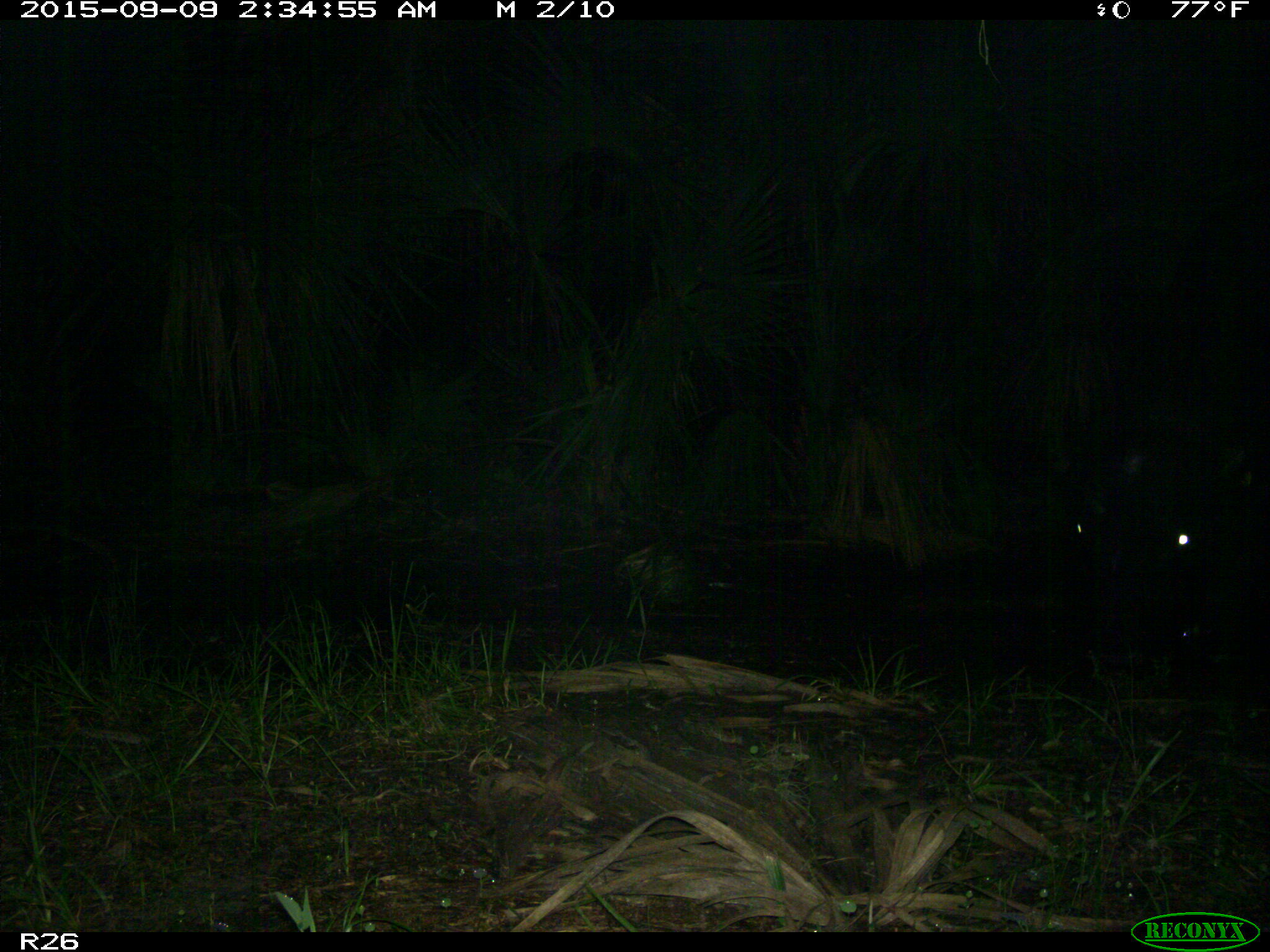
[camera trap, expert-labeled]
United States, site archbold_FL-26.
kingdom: Animalia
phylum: Chordata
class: Mammalia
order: Artiodactyla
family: Bovidae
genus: Bos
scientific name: Bos taurus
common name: domestic cow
Bos taurus (domestic cow).